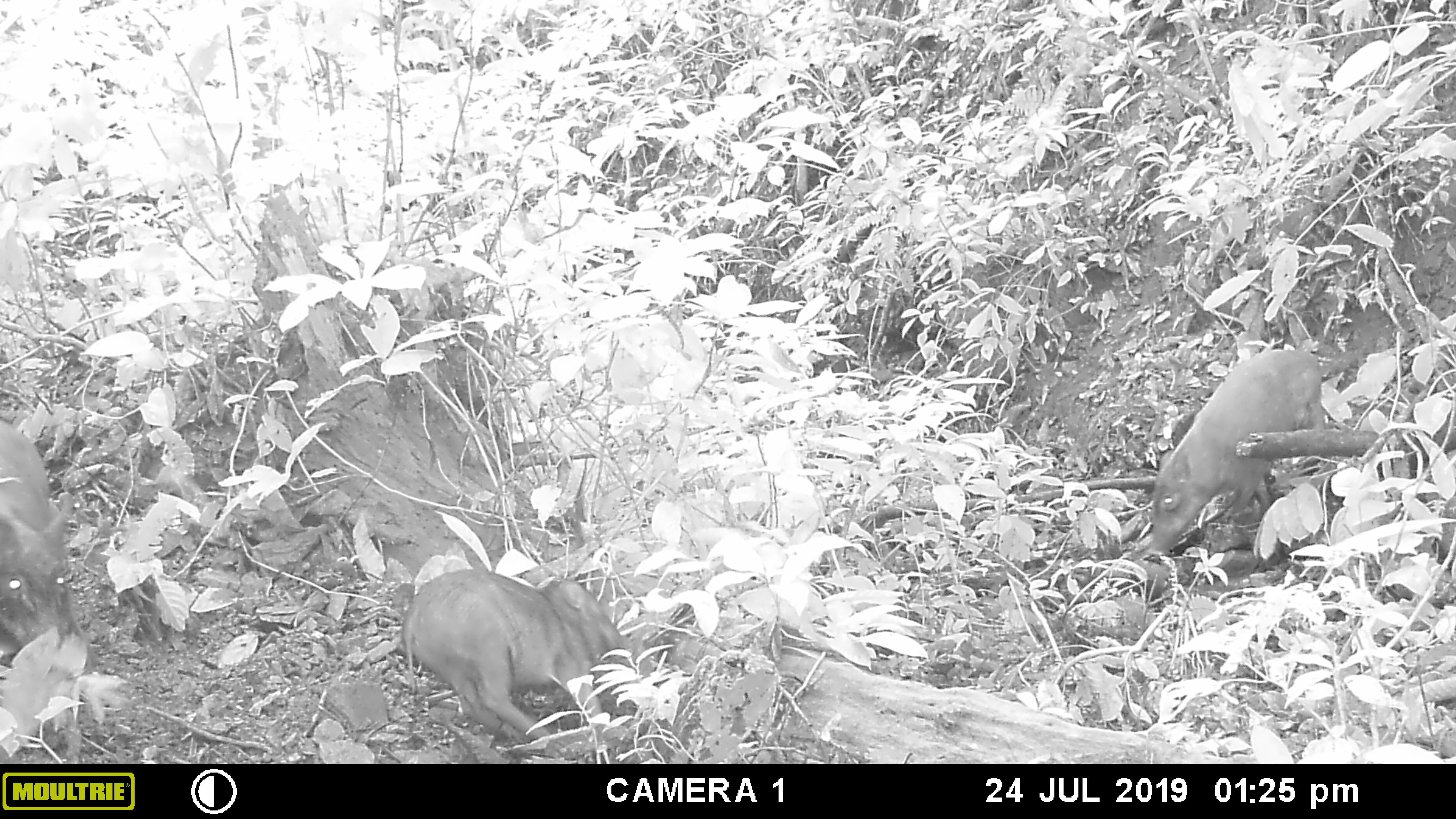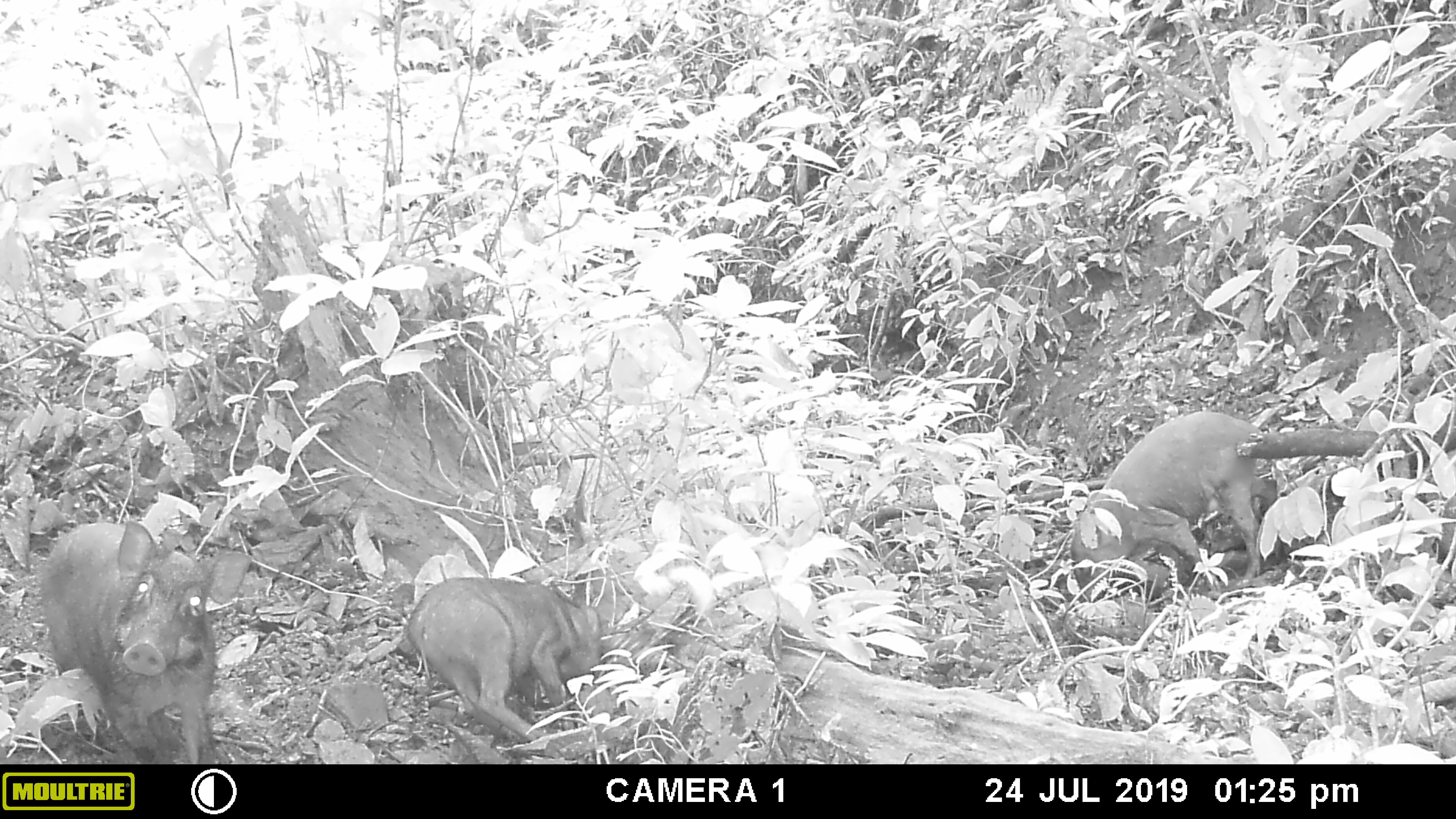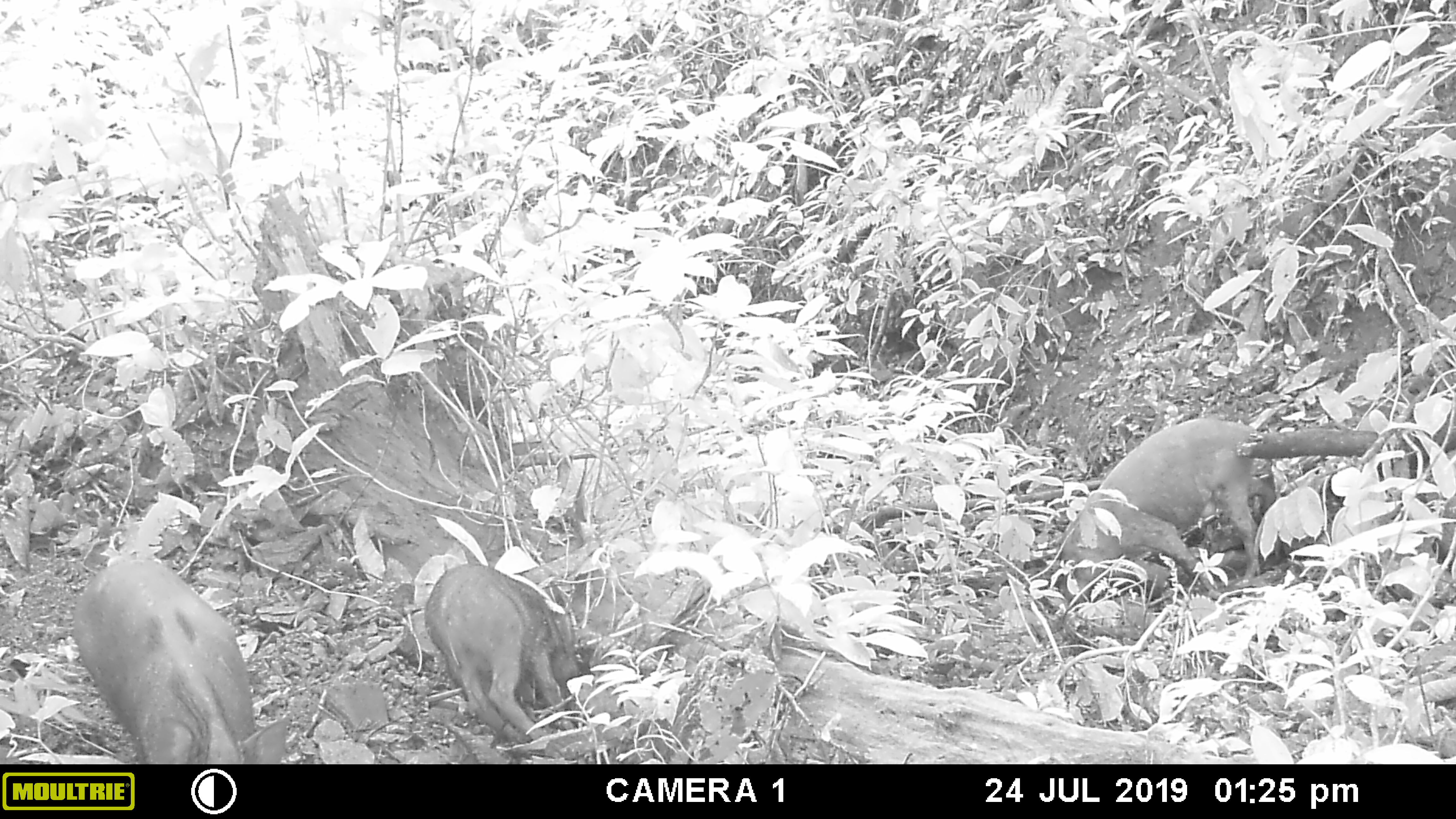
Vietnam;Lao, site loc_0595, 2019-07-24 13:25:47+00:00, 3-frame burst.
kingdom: Animalia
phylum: Chordata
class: Mammalia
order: Artiodactyla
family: Suidae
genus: Sus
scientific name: Sus scrofa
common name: eurasian wild pig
Eurasian wild pig (Sus scrofa). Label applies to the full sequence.